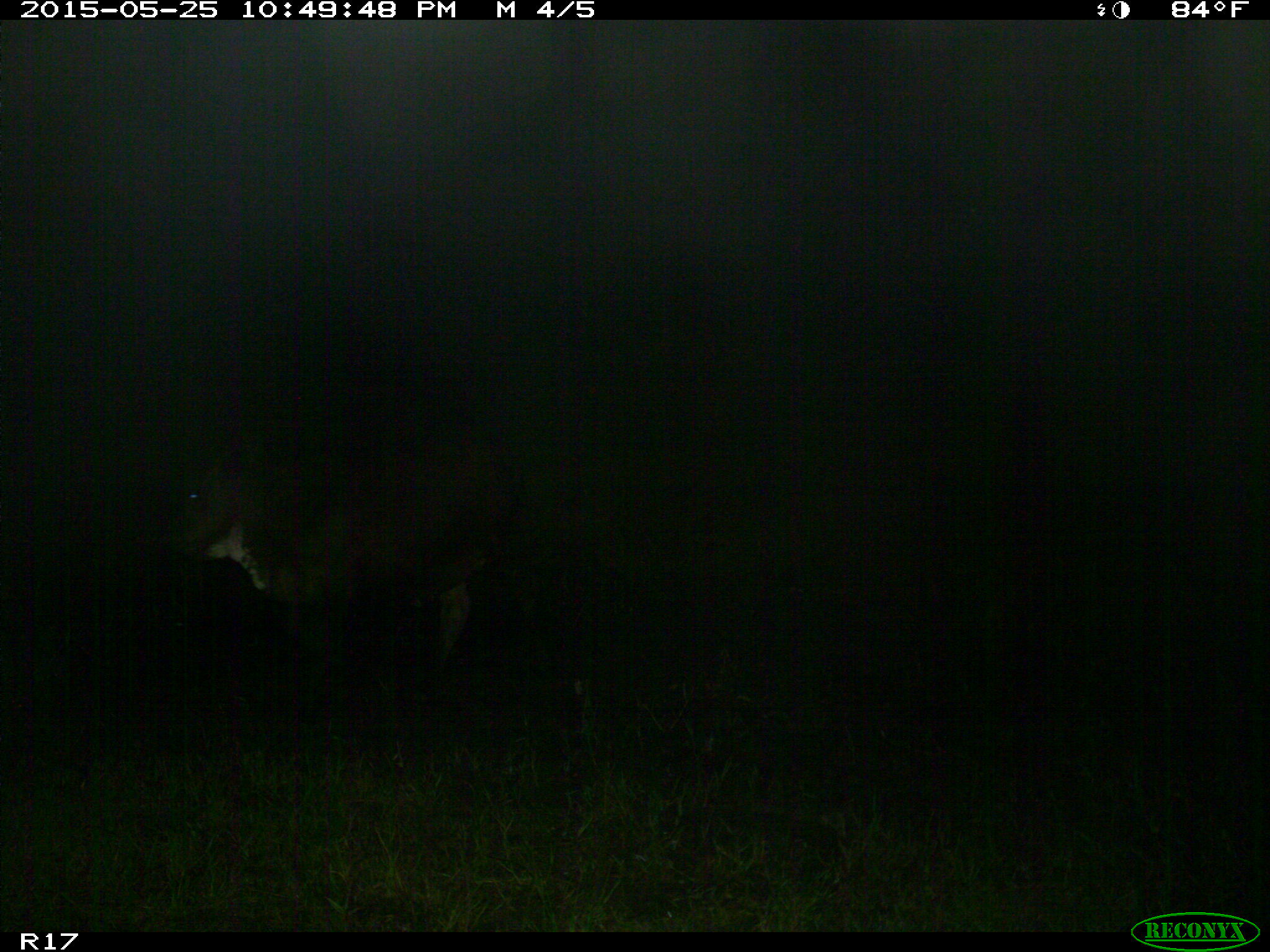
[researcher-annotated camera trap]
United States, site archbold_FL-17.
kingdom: Animalia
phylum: Chordata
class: Mammalia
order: Artiodactyla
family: Bovidae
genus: Bos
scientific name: Bos taurus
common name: domestic cow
Bos taurus (domestic cow).